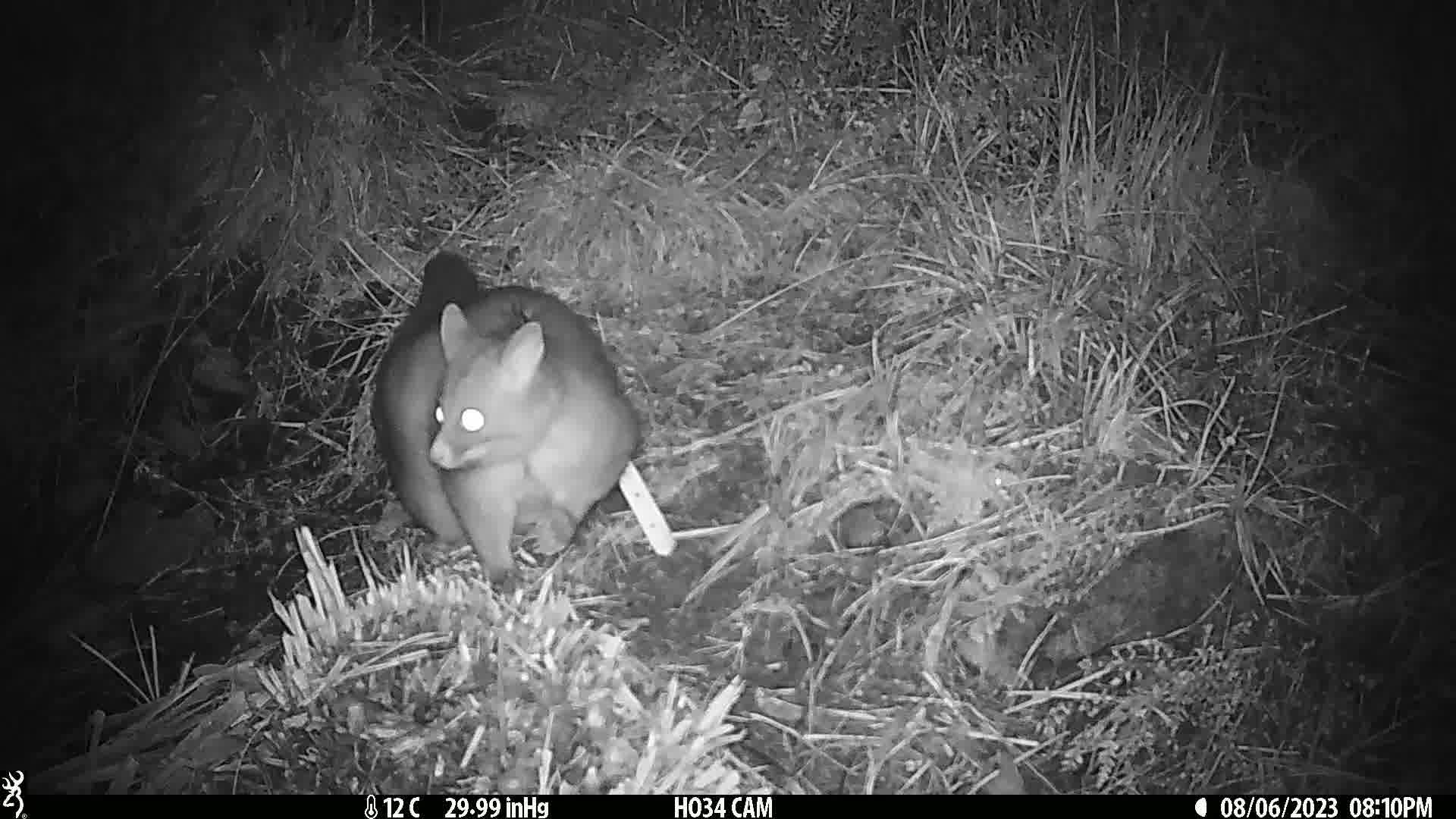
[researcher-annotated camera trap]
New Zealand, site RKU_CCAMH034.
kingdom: Animalia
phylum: Chordata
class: Mammalia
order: Diprotodontia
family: Phalangeridae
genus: Trichosurus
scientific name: Trichosurus vulpecula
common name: common brushtail possum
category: possum